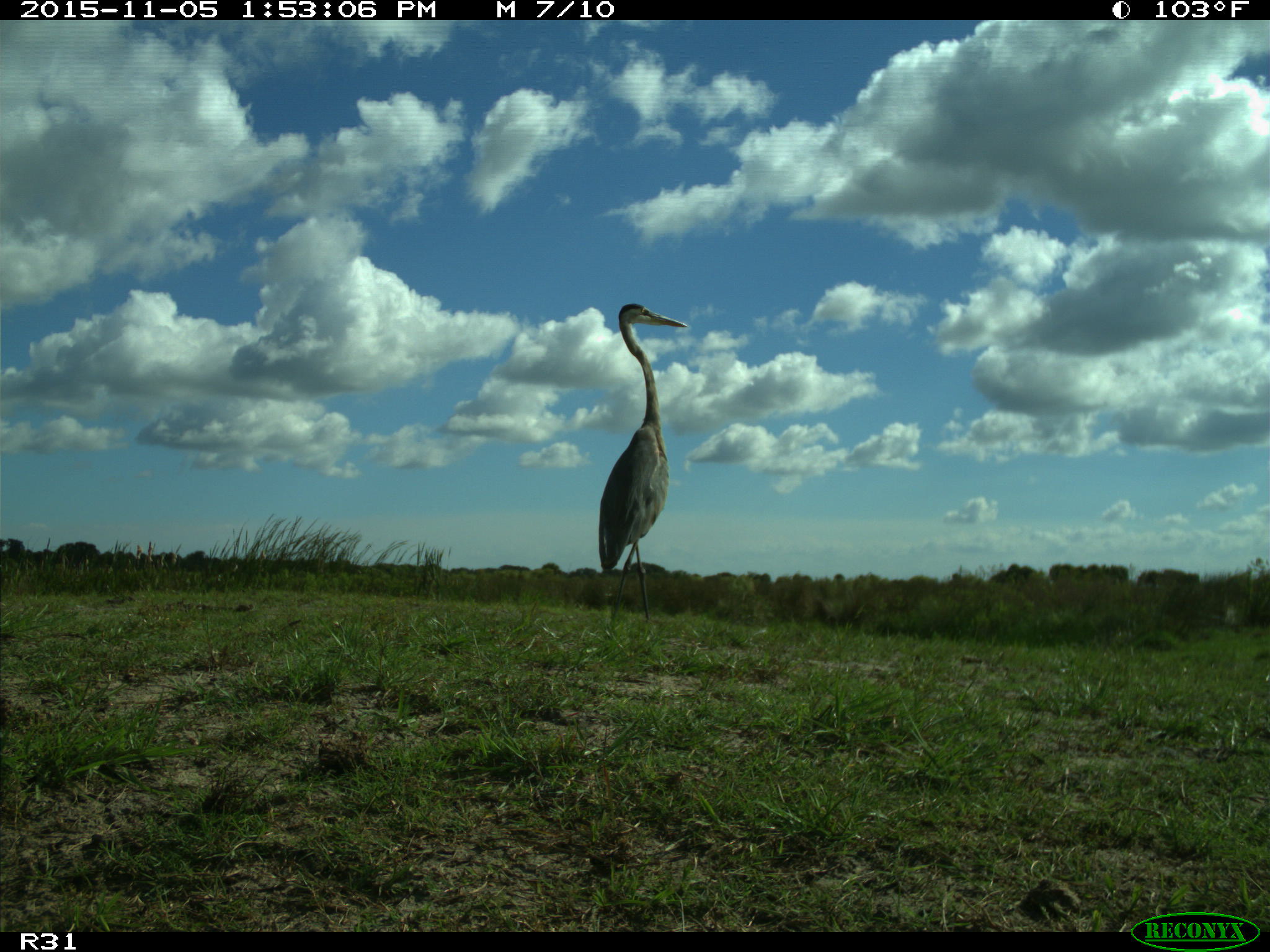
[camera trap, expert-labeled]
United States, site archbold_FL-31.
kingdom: Animalia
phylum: Chordata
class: Aves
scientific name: Aves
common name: birds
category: unidentified bird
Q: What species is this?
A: Unidentified bird (birds) (Aves).